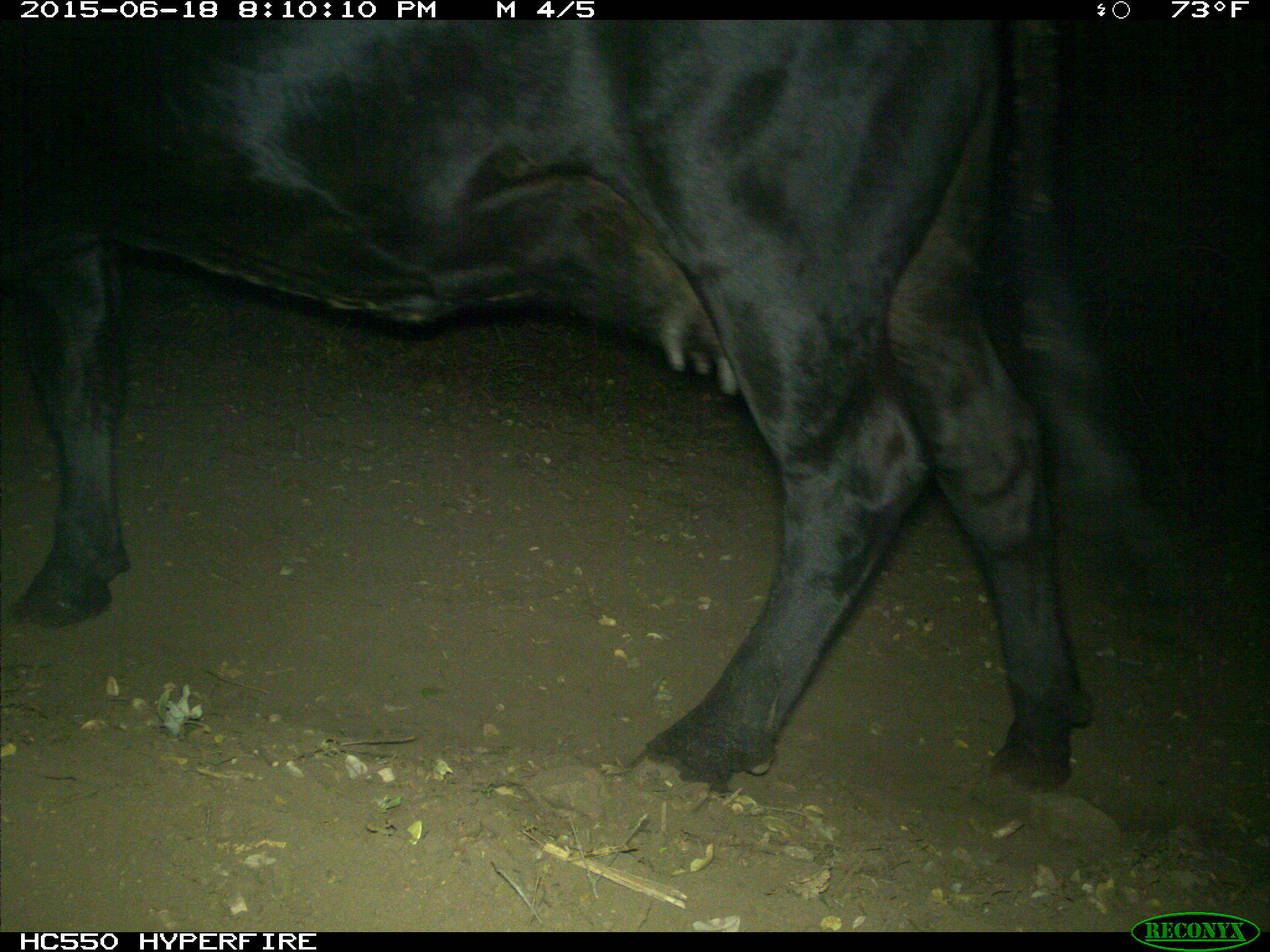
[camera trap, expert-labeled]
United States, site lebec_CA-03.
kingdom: Animalia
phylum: Chordata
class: Mammalia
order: Artiodactyla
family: Bovidae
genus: Bos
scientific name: Bos taurus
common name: domestic cow